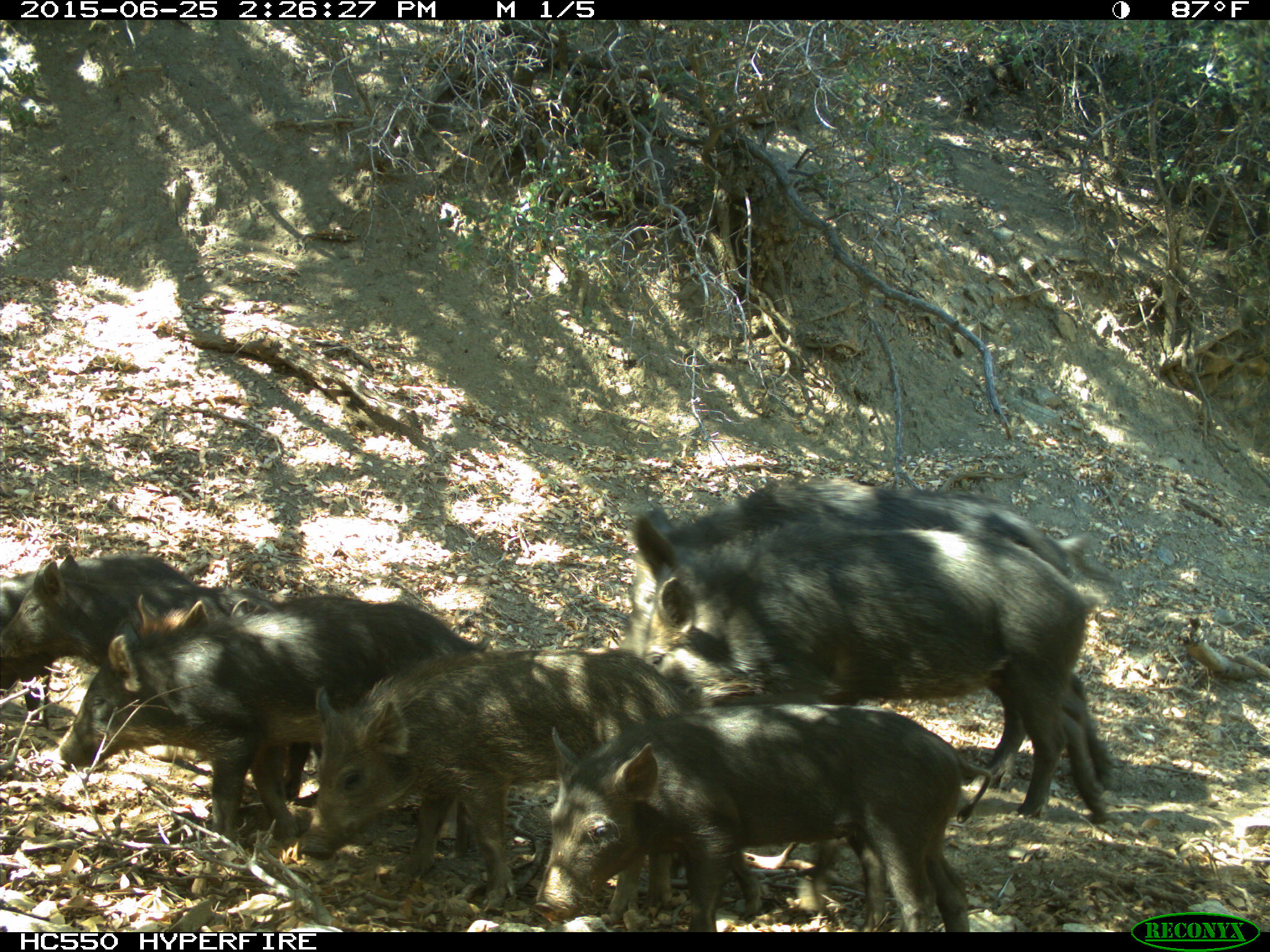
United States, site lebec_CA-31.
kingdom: Animalia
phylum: Chordata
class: Mammalia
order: Artiodactyla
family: Suidae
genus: Sus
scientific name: Sus scrofa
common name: wild boar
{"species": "Sus scrofa (wild boar)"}